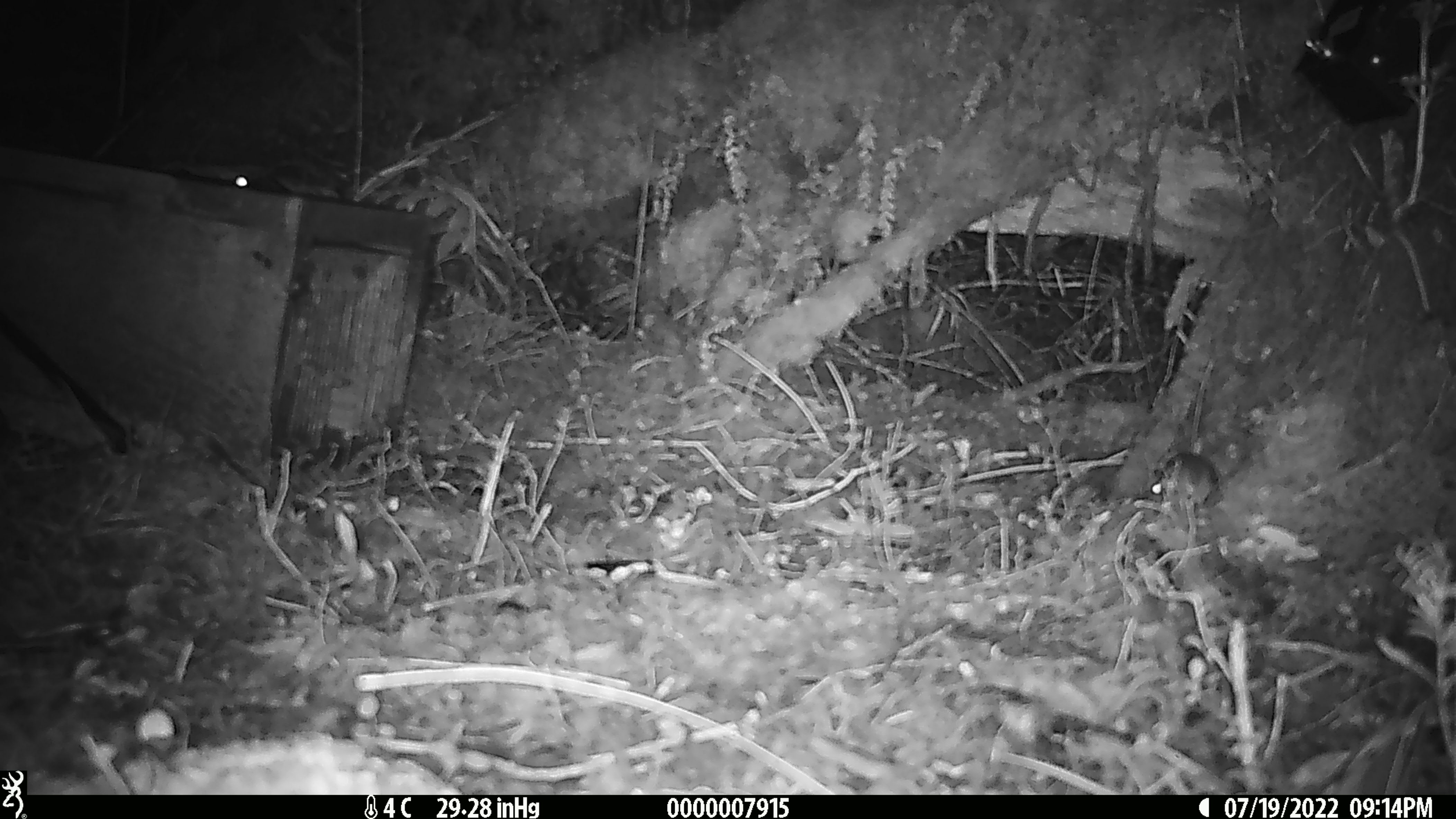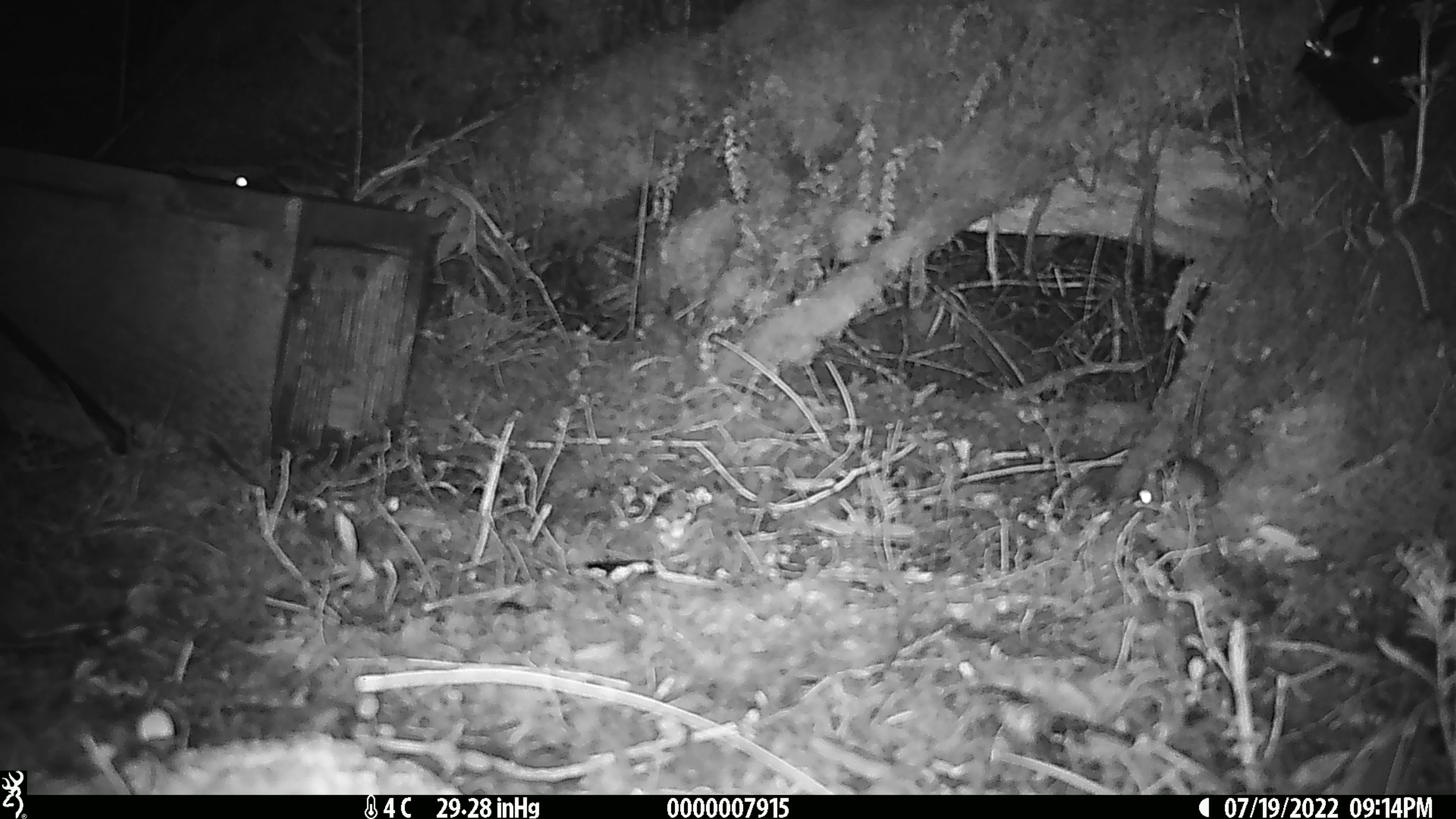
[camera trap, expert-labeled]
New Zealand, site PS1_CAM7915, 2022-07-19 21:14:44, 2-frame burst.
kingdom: Animalia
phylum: Chordata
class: Mammalia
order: Rodentia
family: Muridae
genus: Mus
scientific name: Mus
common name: mouse